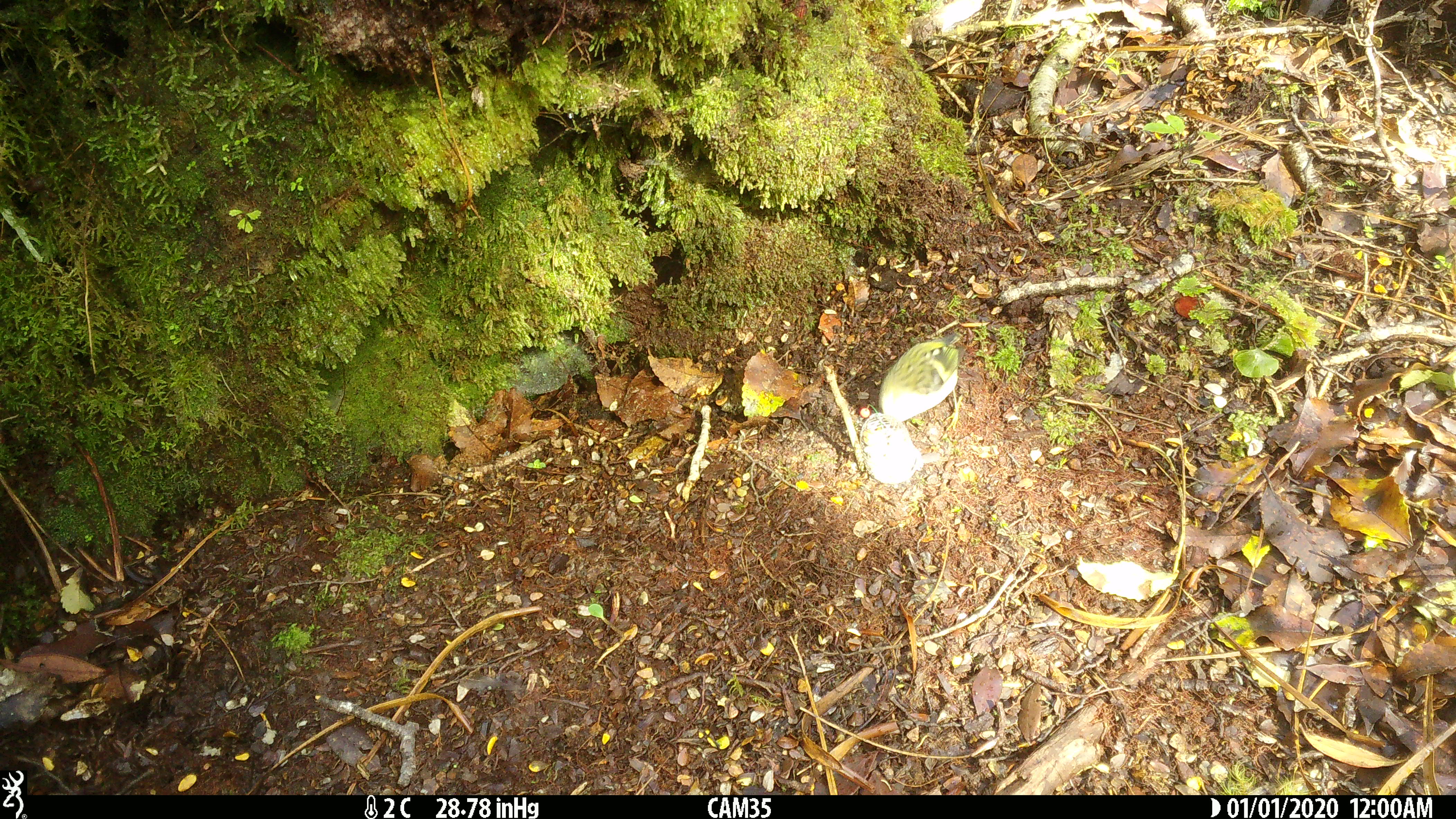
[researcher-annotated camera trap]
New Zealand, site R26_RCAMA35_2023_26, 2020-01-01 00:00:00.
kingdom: Animalia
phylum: Chordata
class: Aves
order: Passeriformes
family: Acanthisittidae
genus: Acanthisitta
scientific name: Acanthisitta chloris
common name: rifleman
Rifleman (Acanthisitta chloris).